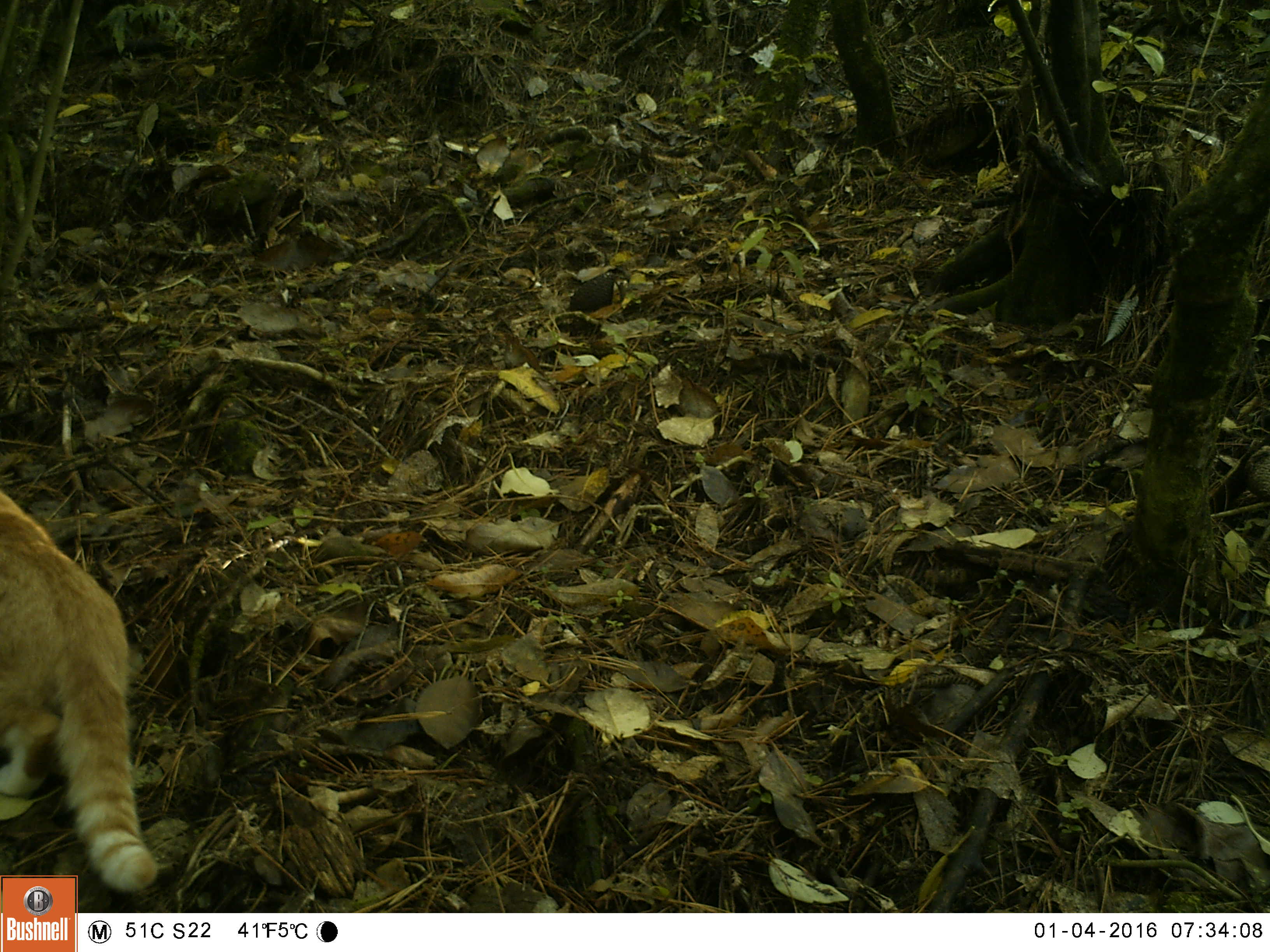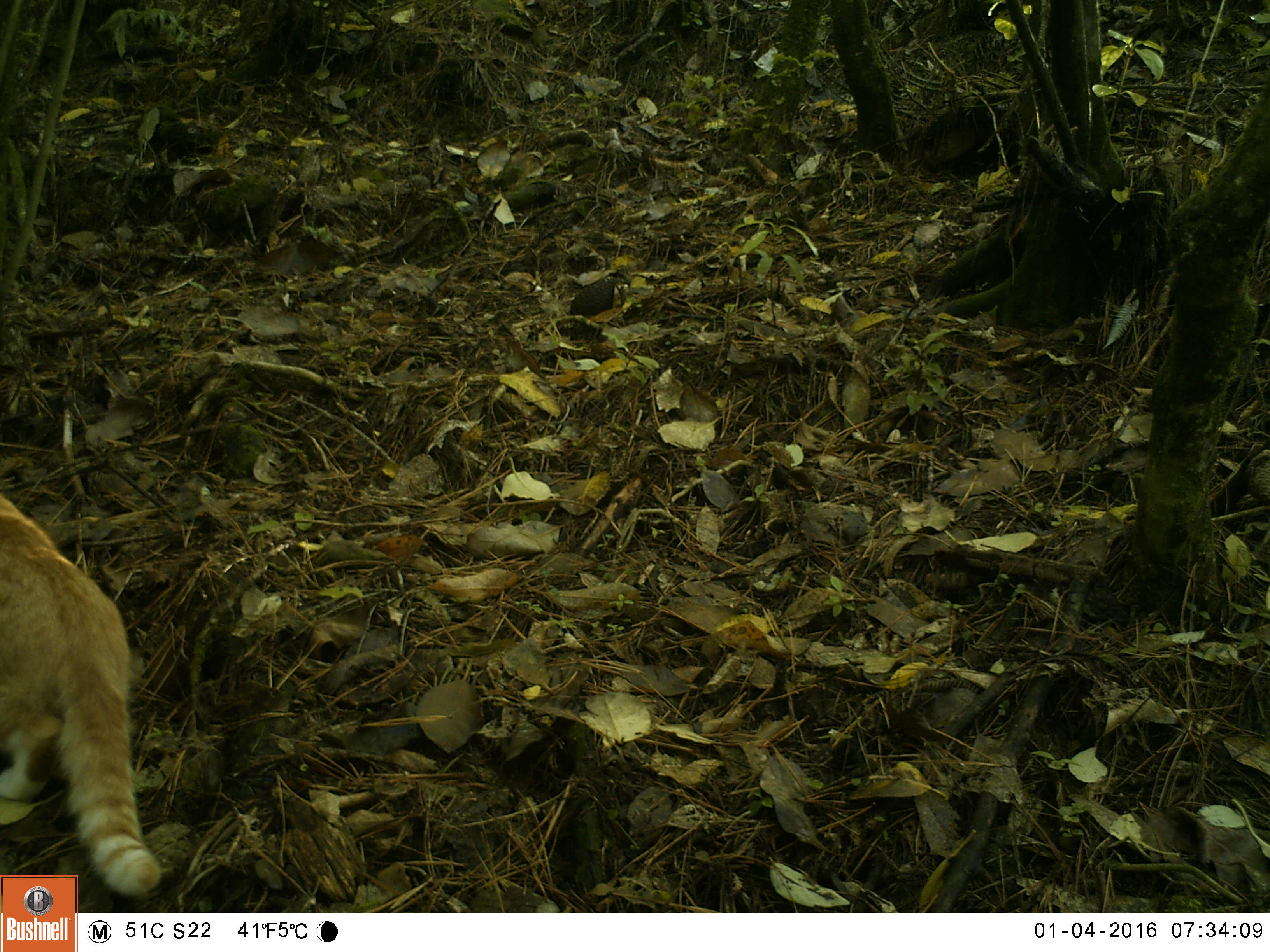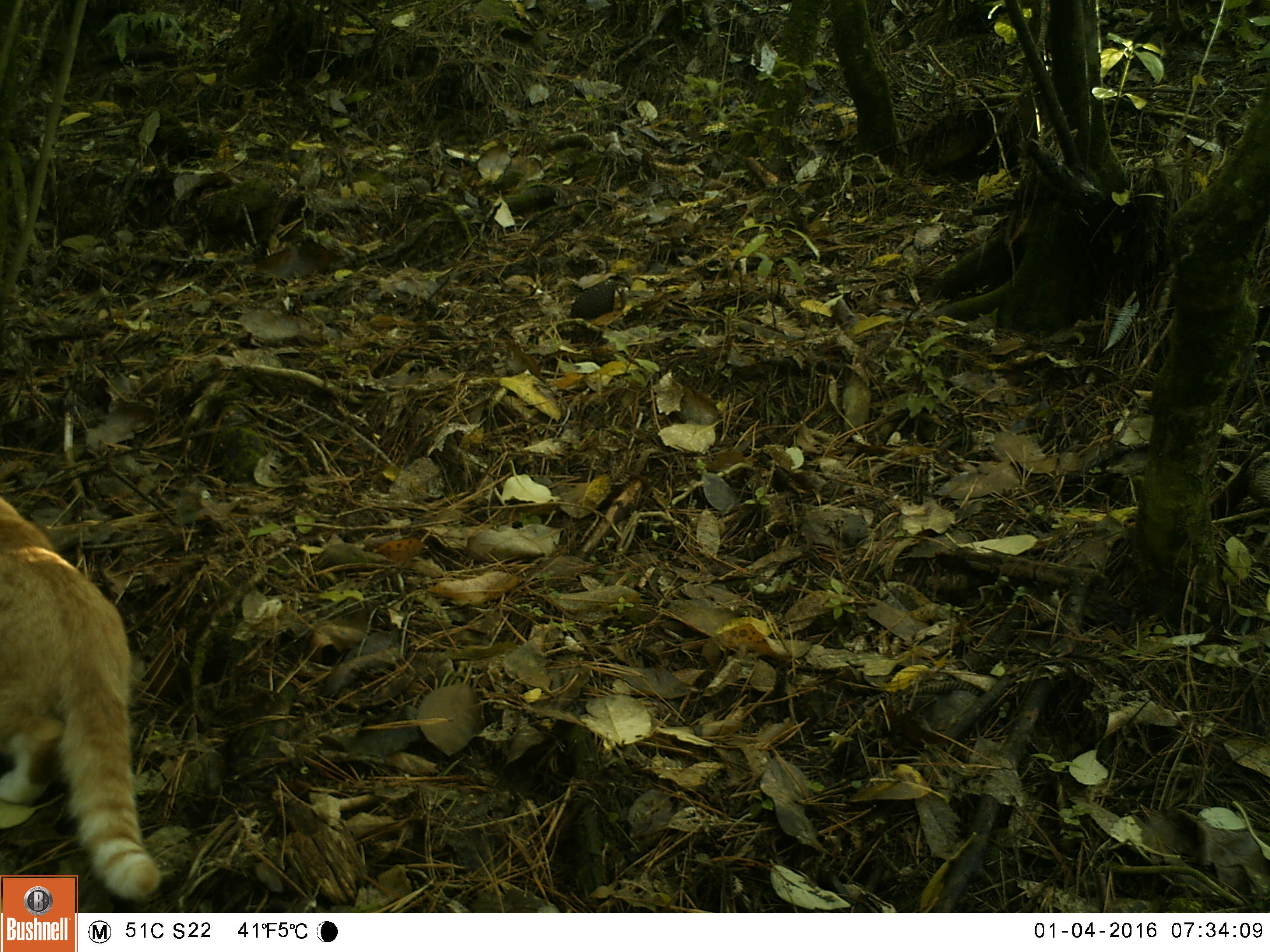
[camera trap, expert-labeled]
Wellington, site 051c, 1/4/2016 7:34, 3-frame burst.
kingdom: Animalia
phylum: Chordata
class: Mammalia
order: Carnivora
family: Felidae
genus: Felis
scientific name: Felis catus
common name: cat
Cat (Felis catus).